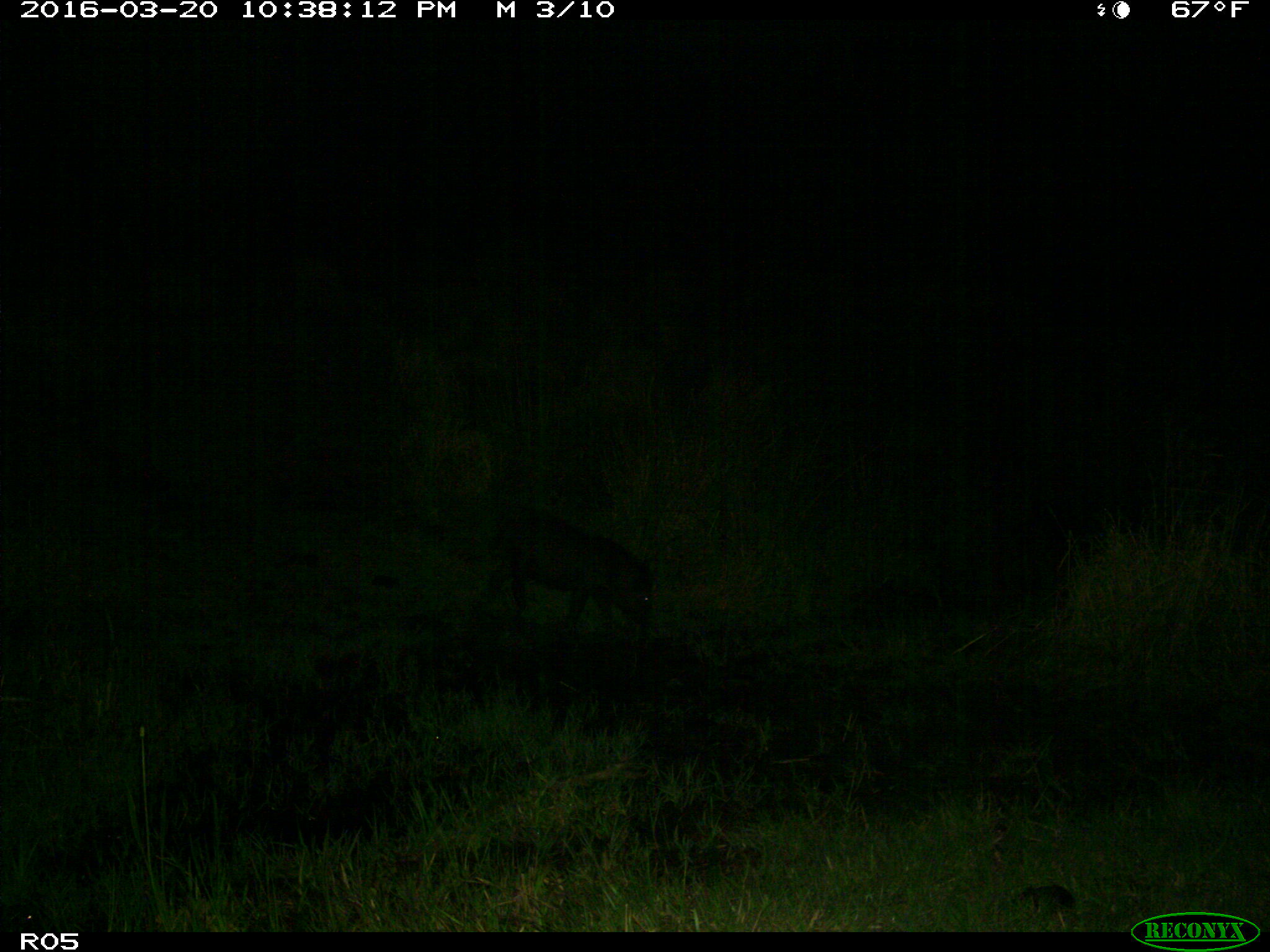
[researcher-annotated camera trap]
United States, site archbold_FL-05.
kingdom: Animalia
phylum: Chordata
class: Mammalia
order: Artiodactyla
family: Suidae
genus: Sus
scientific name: Sus scrofa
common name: wild boar